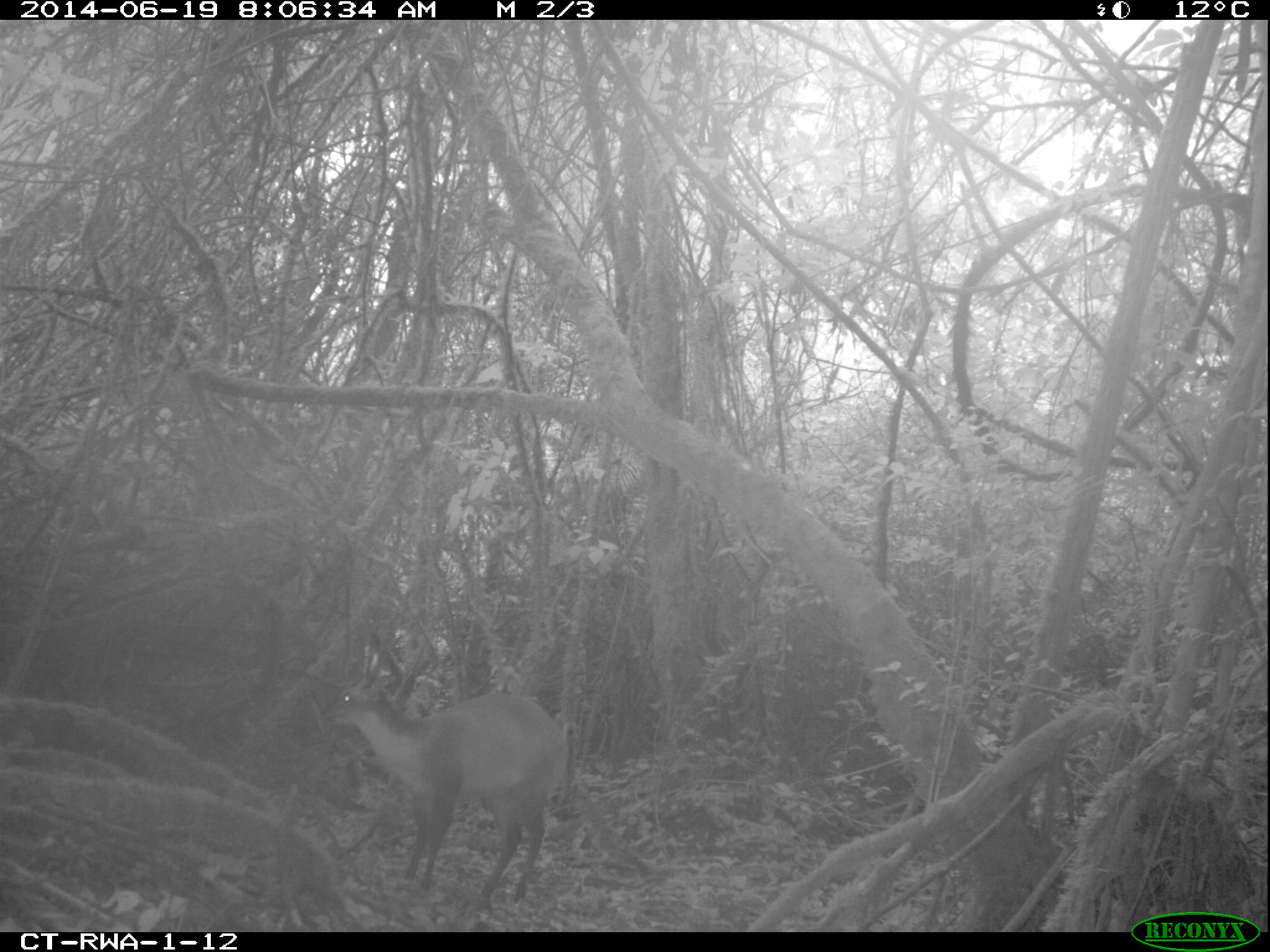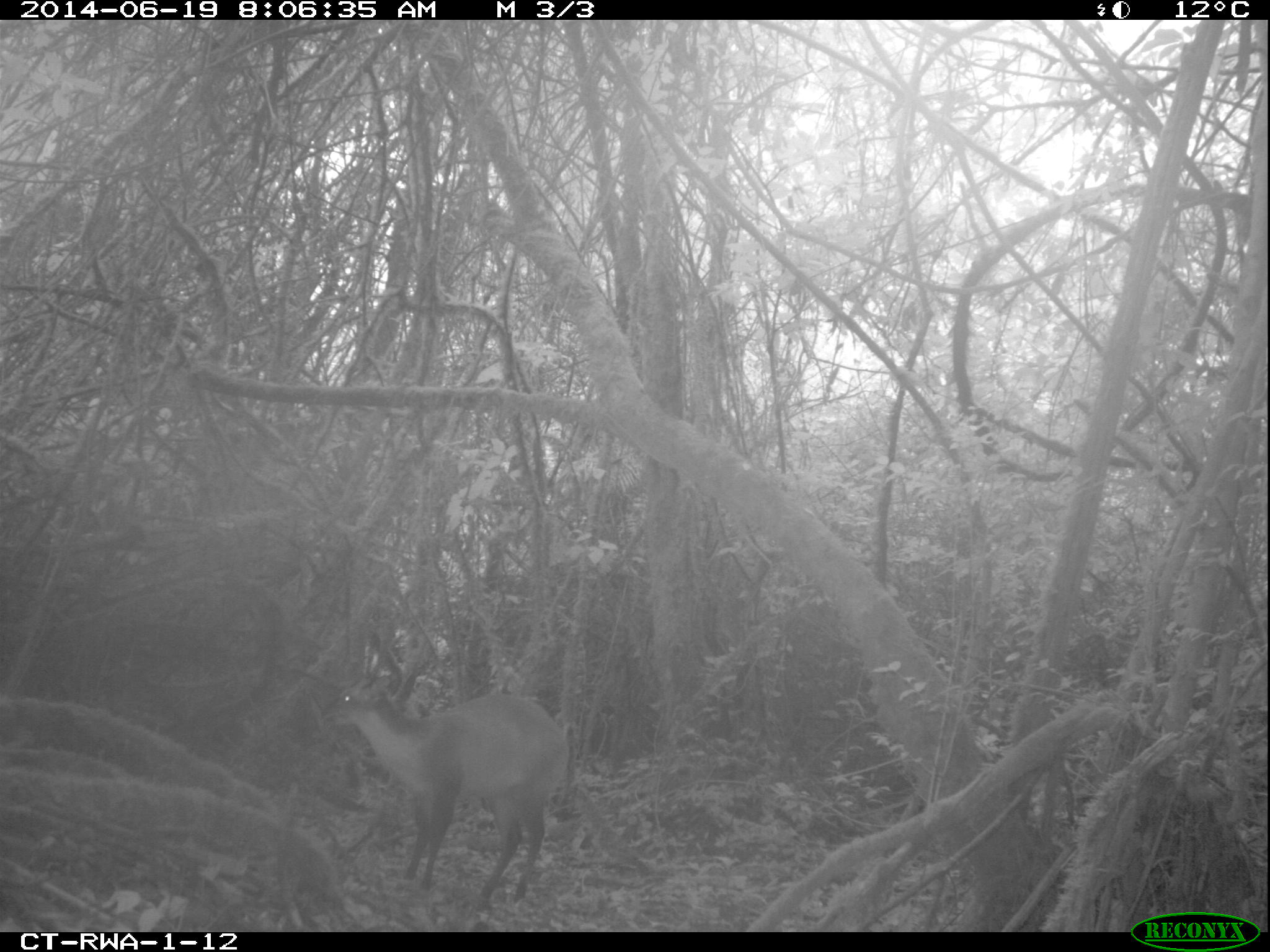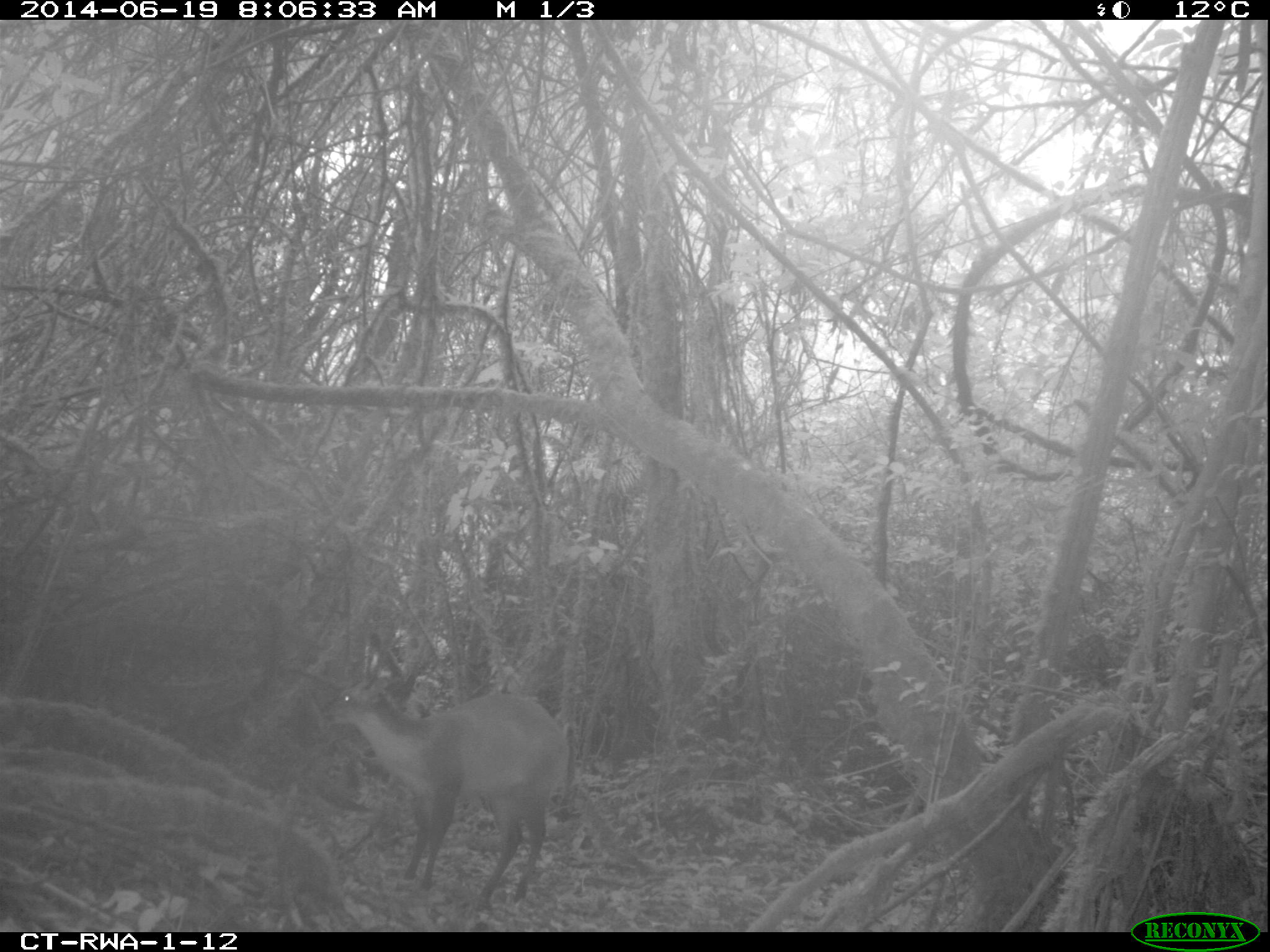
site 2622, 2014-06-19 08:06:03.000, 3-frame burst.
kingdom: Animalia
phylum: Chordata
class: Mammalia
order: Artiodactyla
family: Bovidae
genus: Cephalophus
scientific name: Cephalophus nigrifrons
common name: black-fronted duiker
Cephalophus nigrifrons (black-fronted duiker), count 1.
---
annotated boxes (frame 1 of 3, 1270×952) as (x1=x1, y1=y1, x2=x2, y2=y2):
cephalophus nigrifrons: (x1=335, y1=669, x2=571, y2=903)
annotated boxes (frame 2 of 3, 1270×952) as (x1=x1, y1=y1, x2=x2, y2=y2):
cephalophus nigrifrons: (x1=324, y1=675, x2=570, y2=902)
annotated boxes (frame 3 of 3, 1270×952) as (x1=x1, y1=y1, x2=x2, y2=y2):
cephalophus nigrifrons: (x1=320, y1=661, x2=577, y2=910)